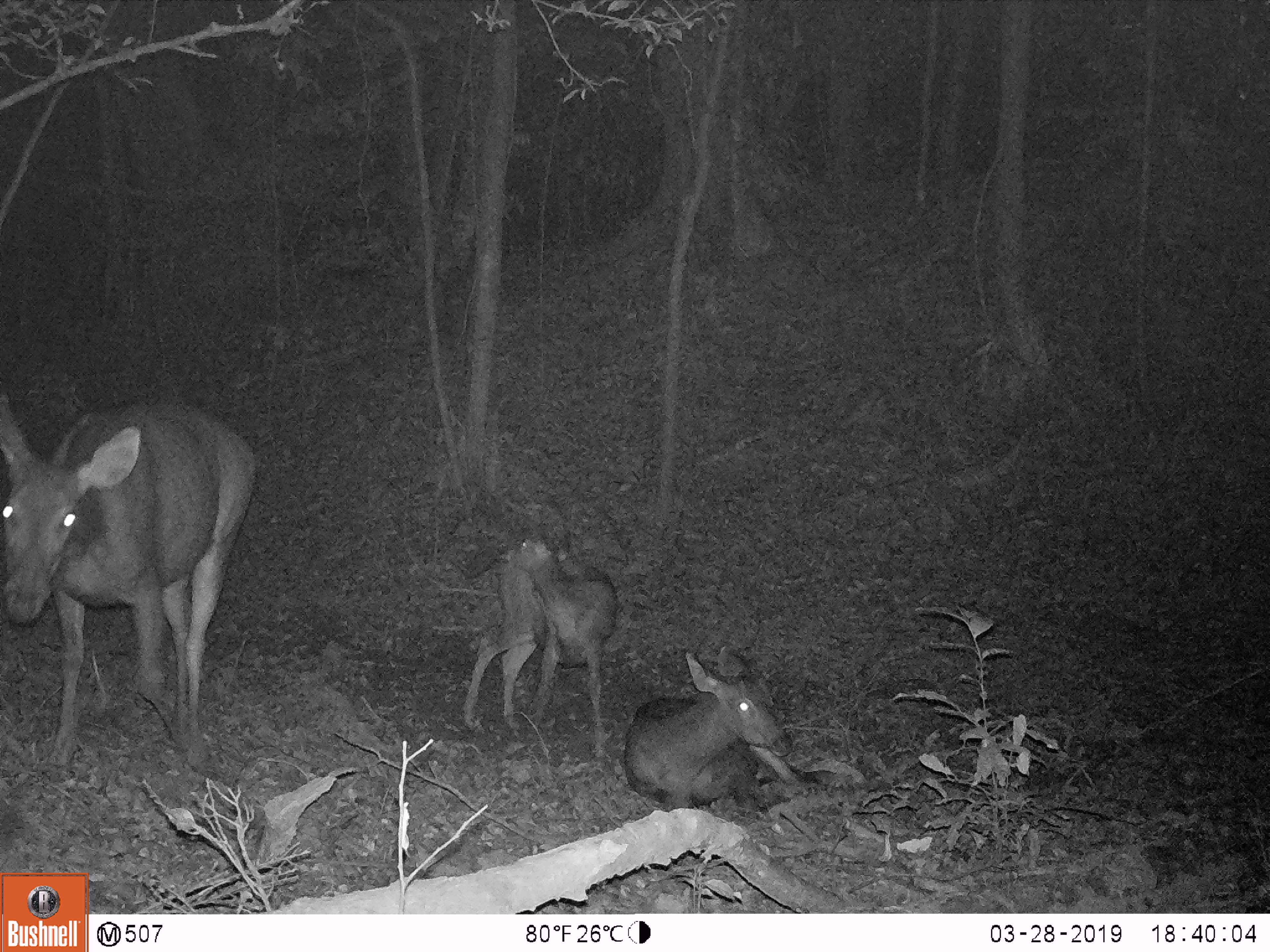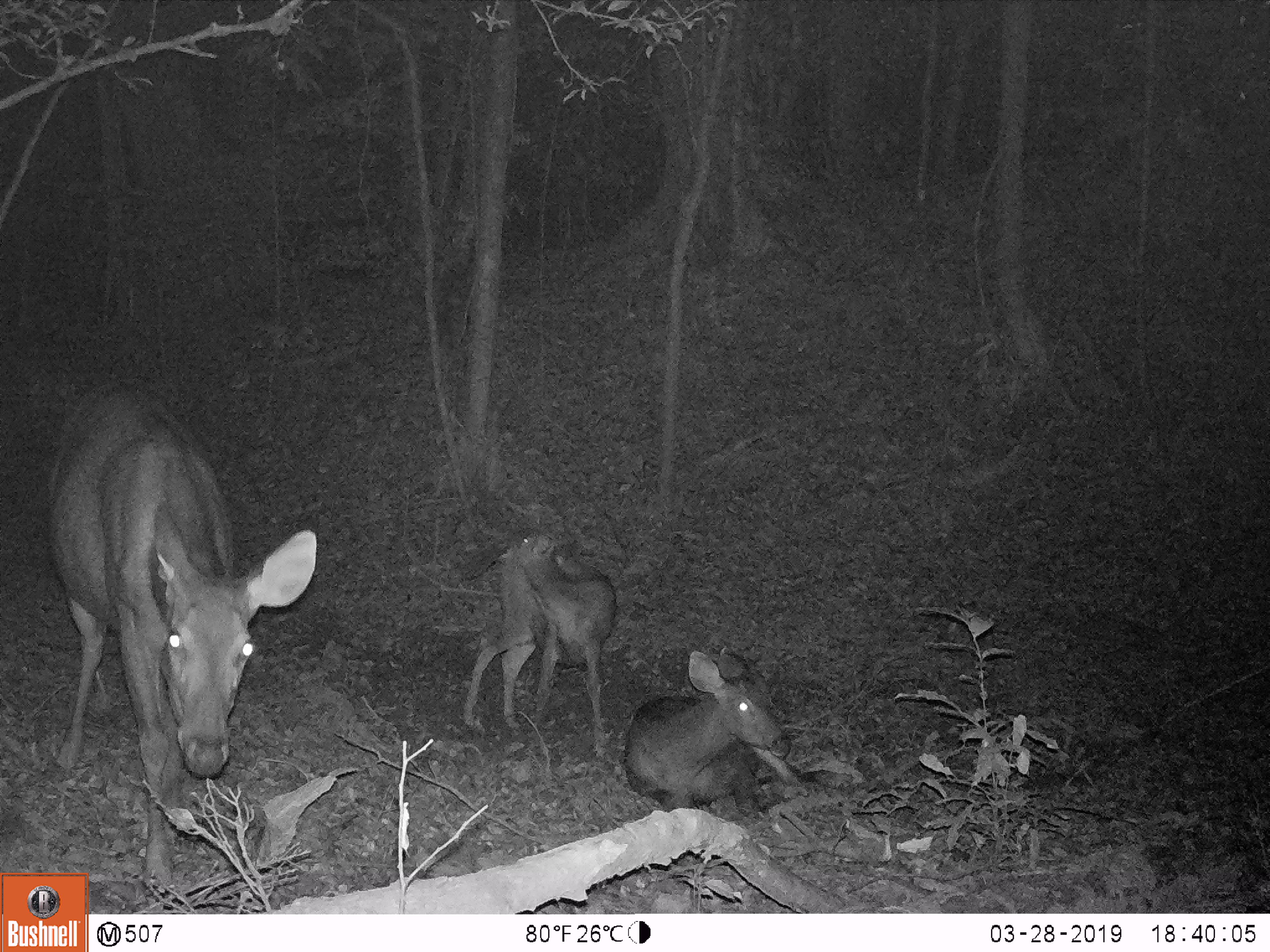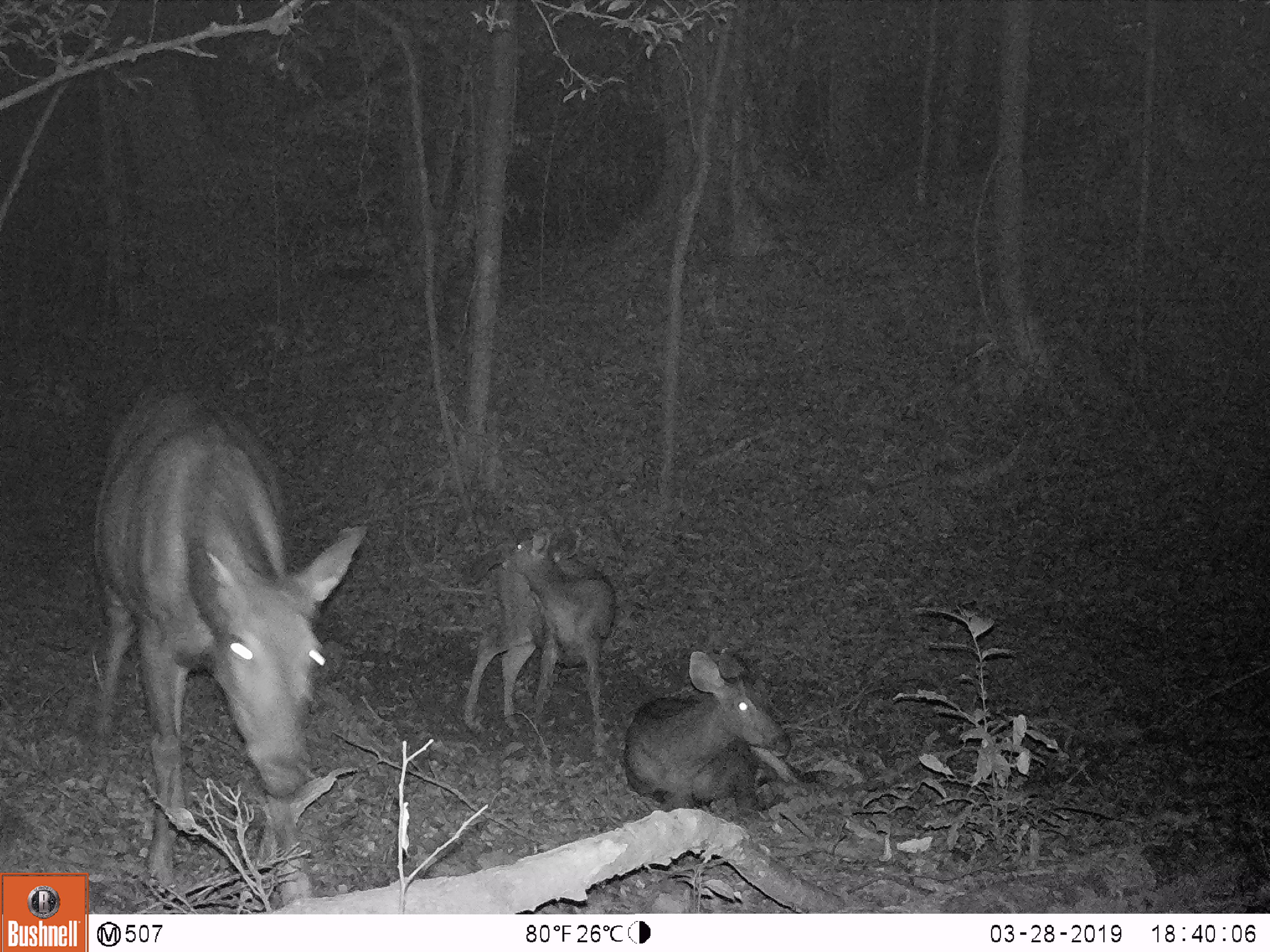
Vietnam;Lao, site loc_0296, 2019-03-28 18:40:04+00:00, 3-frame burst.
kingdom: Animalia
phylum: Chordata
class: Mammalia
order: Artiodactyla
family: Cervidae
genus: Rusa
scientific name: Rusa unicolor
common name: sambar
Sambar (Rusa unicolor). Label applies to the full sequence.